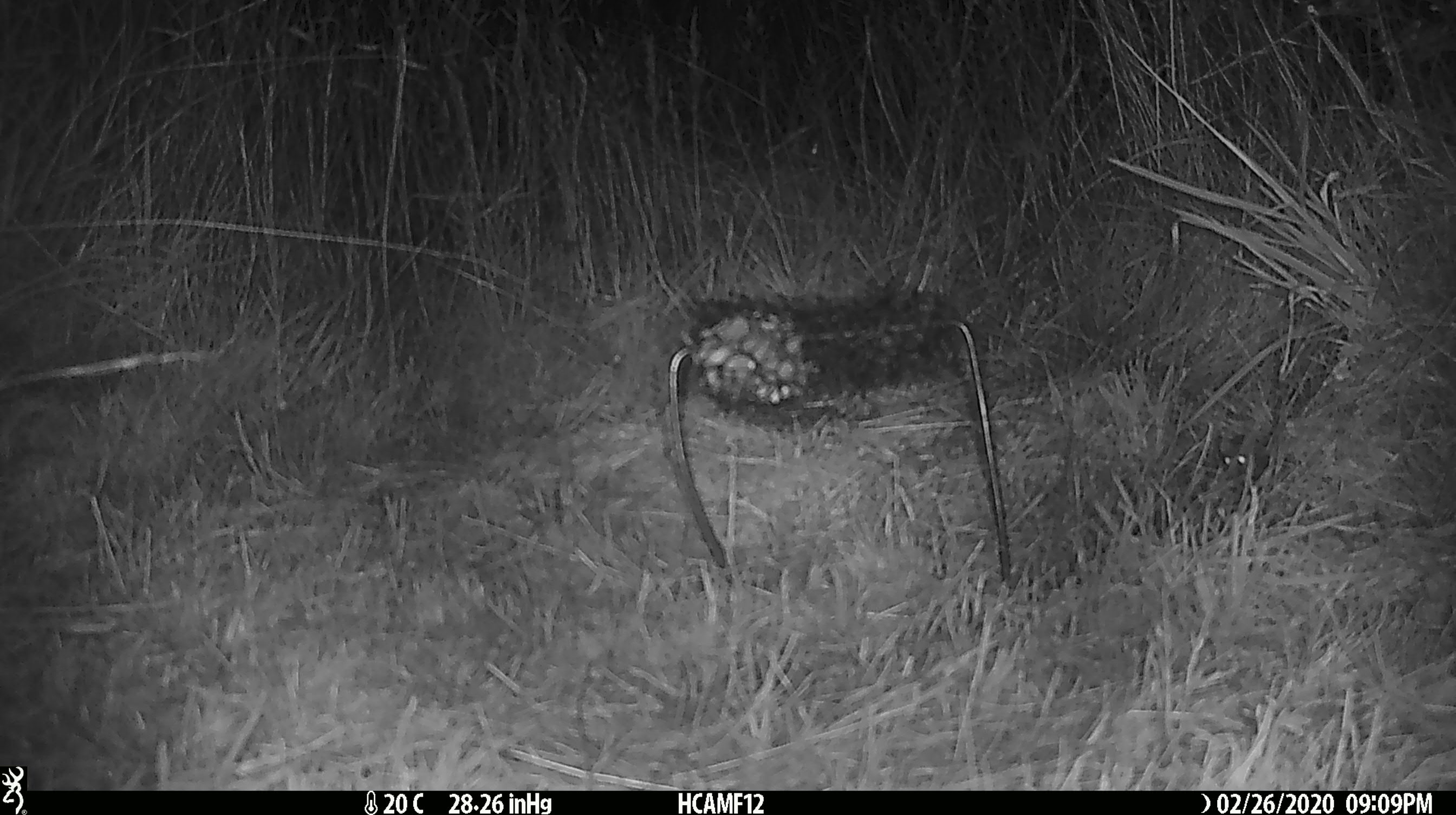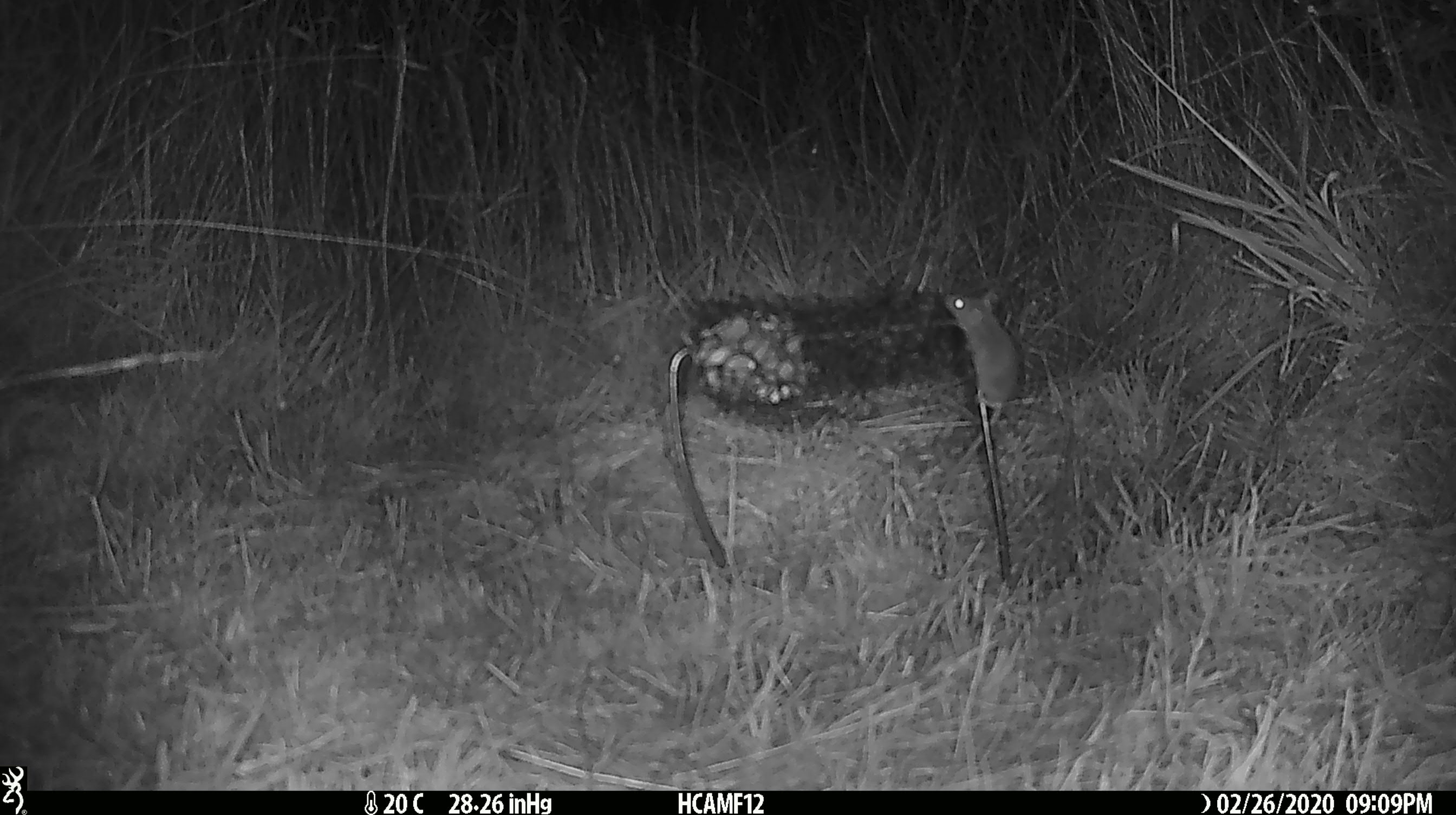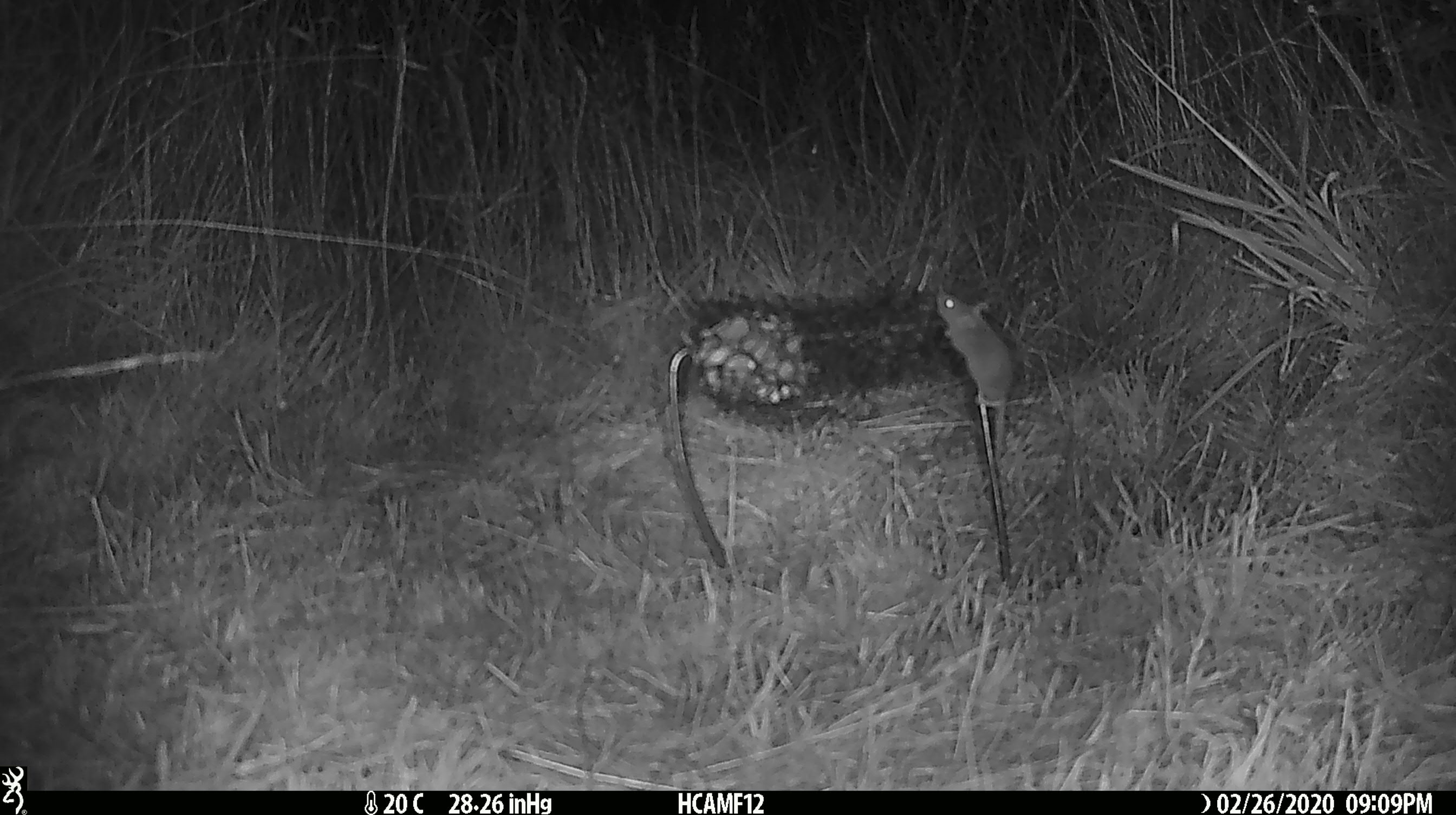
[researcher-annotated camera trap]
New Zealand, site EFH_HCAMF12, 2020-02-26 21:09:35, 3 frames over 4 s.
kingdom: Animalia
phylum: Chordata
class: Mammalia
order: Rodentia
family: Muridae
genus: Mus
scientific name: Mus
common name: mouse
Mouse (Mus).